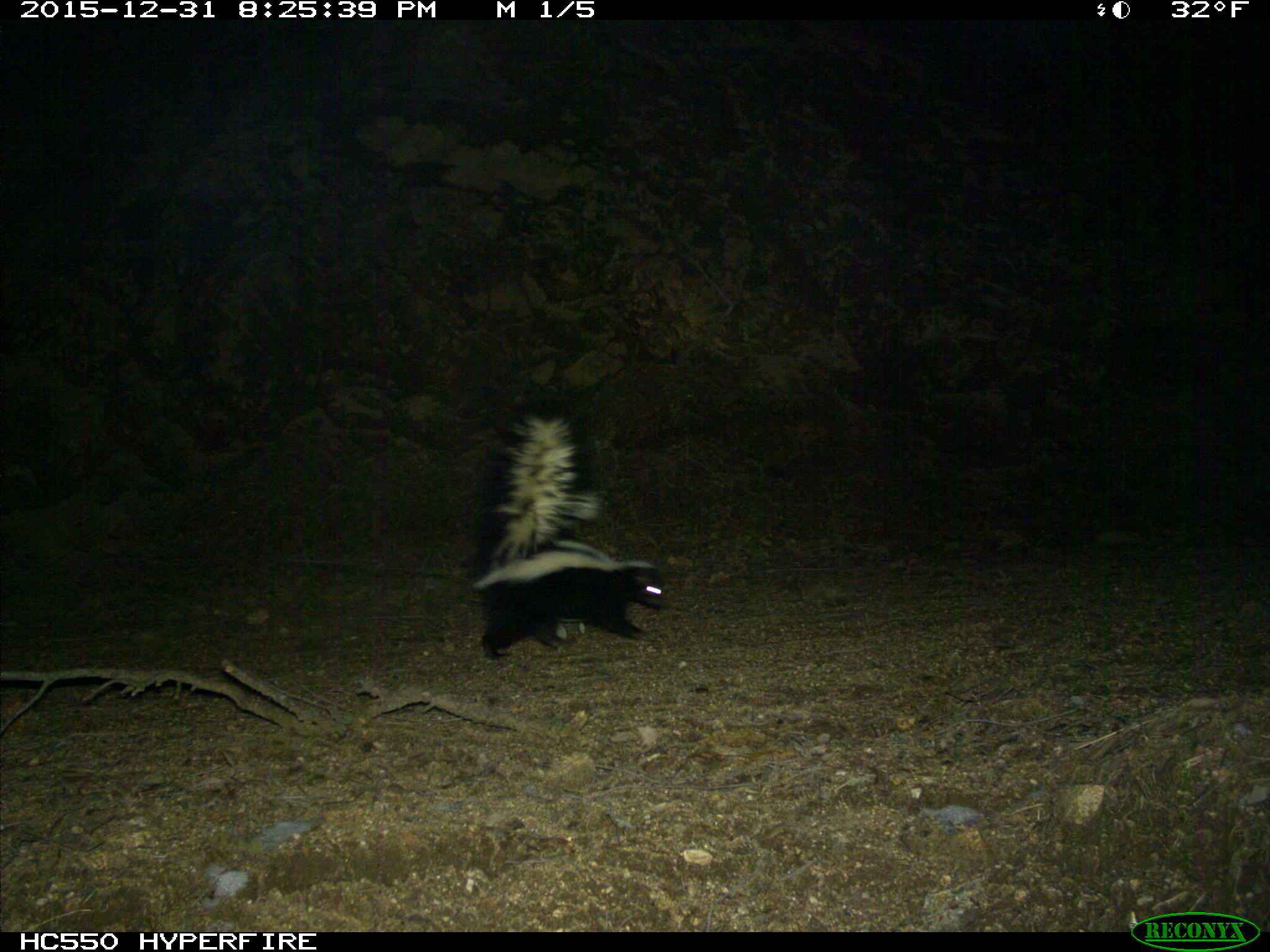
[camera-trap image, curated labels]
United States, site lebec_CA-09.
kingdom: Animalia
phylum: Chordata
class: Mammalia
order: Carnivora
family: Mephitidae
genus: Mephitis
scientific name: Mephitis mephitis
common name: striped skunk